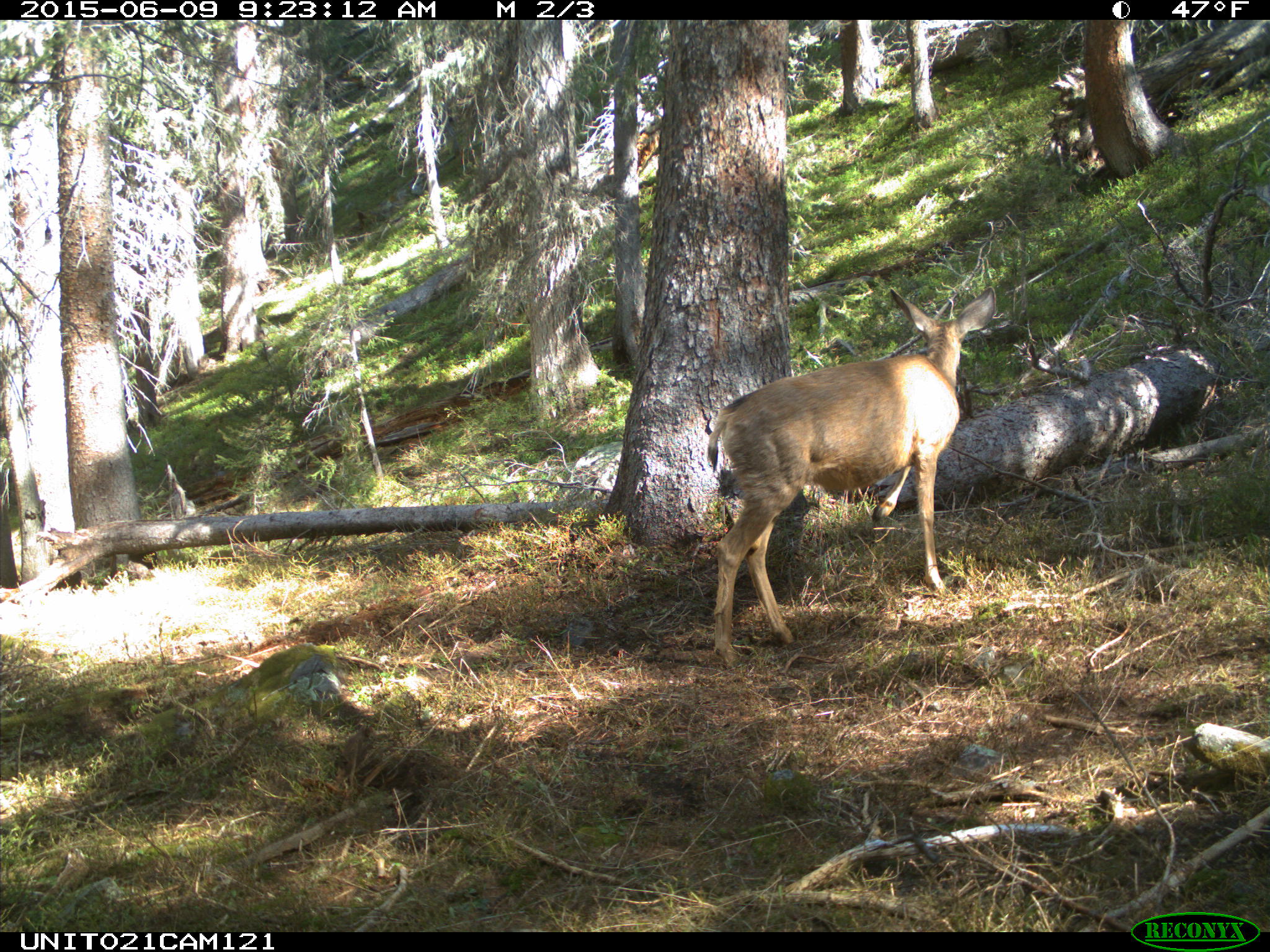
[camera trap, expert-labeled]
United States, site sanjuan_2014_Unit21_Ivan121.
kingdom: Animalia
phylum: Chordata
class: Mammalia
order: Artiodactyla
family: Cervidae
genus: Odocoileus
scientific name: Odocoileus hemionus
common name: mule deer